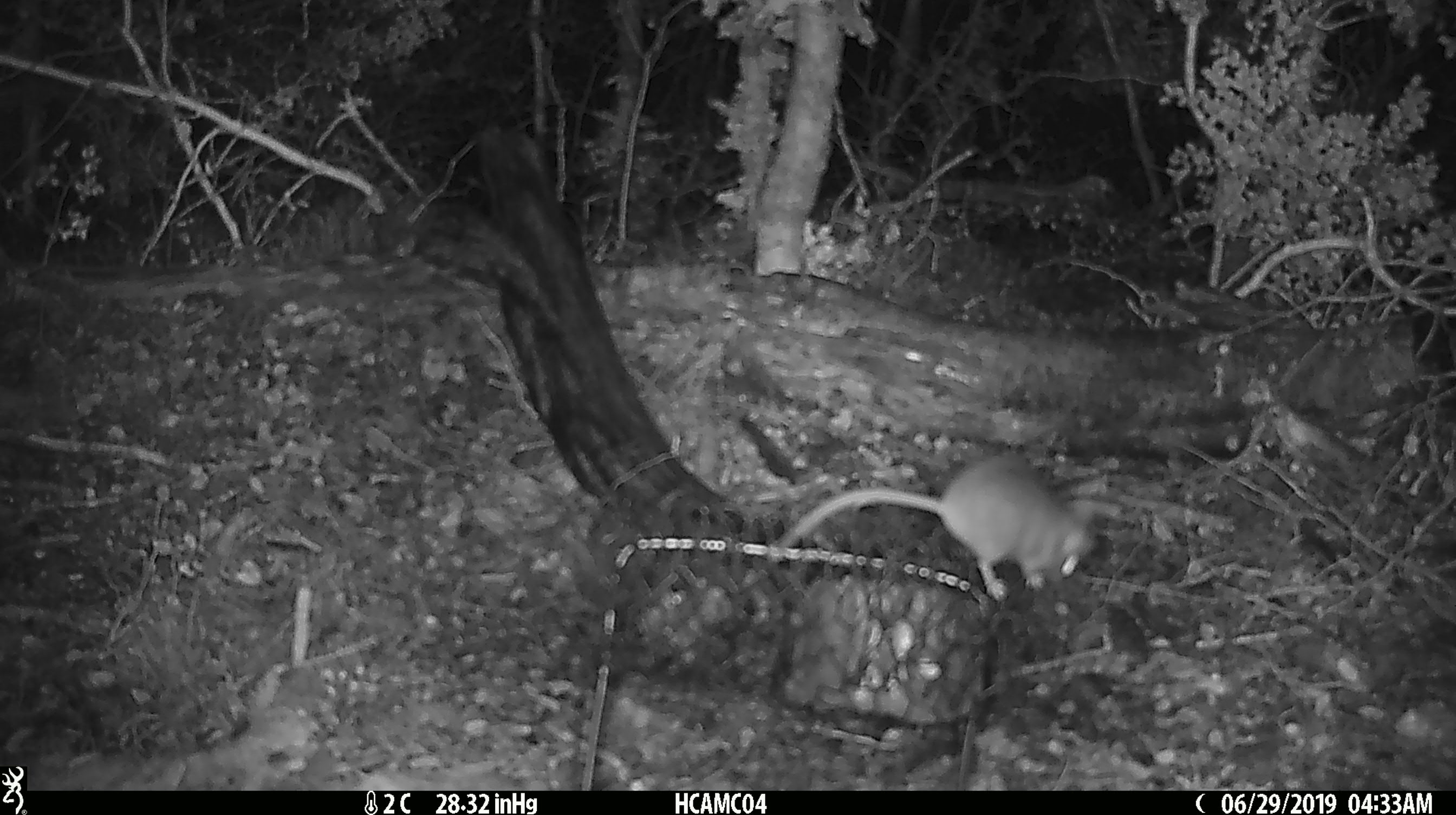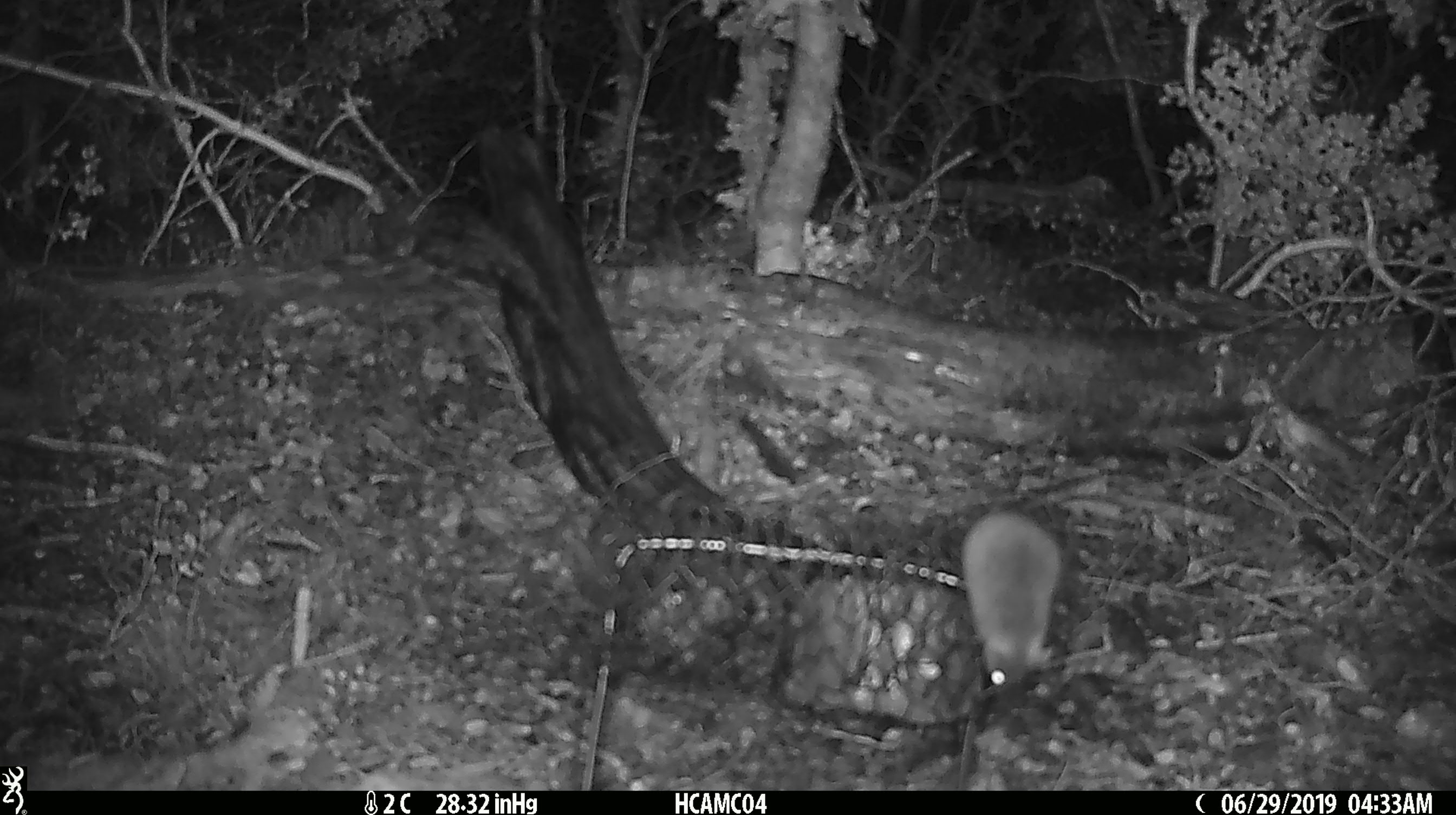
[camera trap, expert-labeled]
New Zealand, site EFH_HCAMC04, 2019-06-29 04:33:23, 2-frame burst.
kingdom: Animalia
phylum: Chordata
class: Mammalia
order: Rodentia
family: Muridae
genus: Mus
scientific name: Mus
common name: mouse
Mouse (Mus).